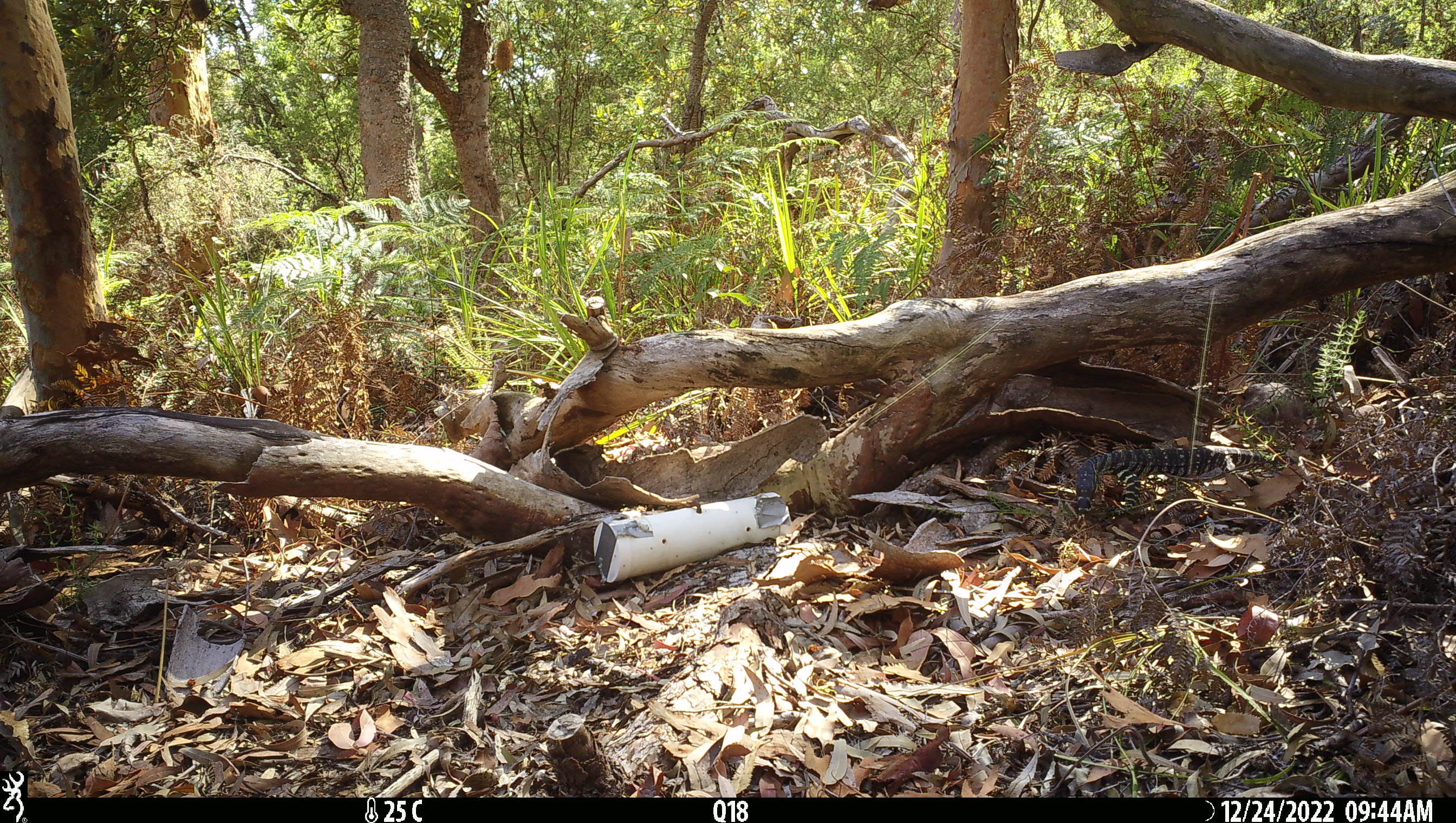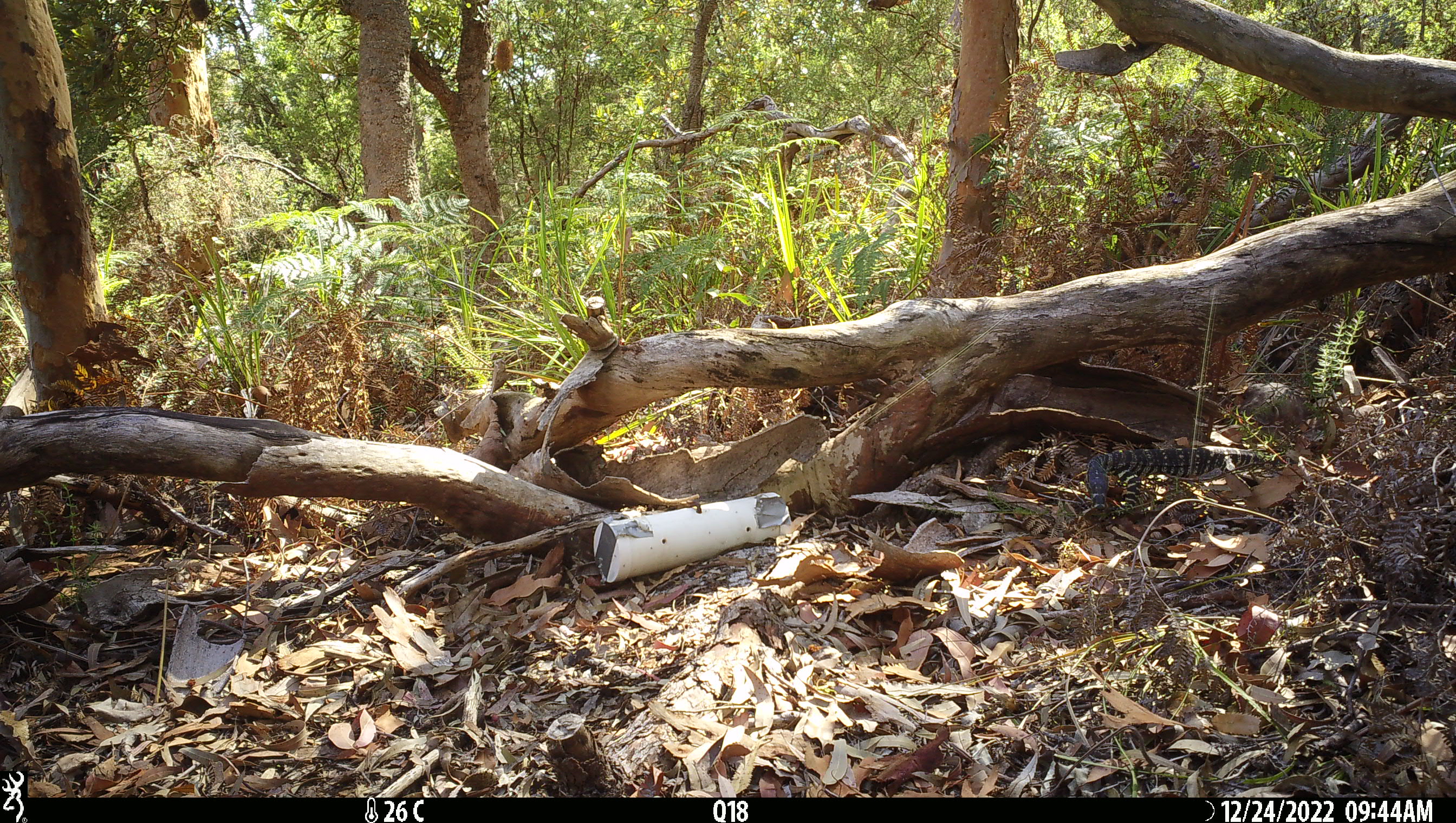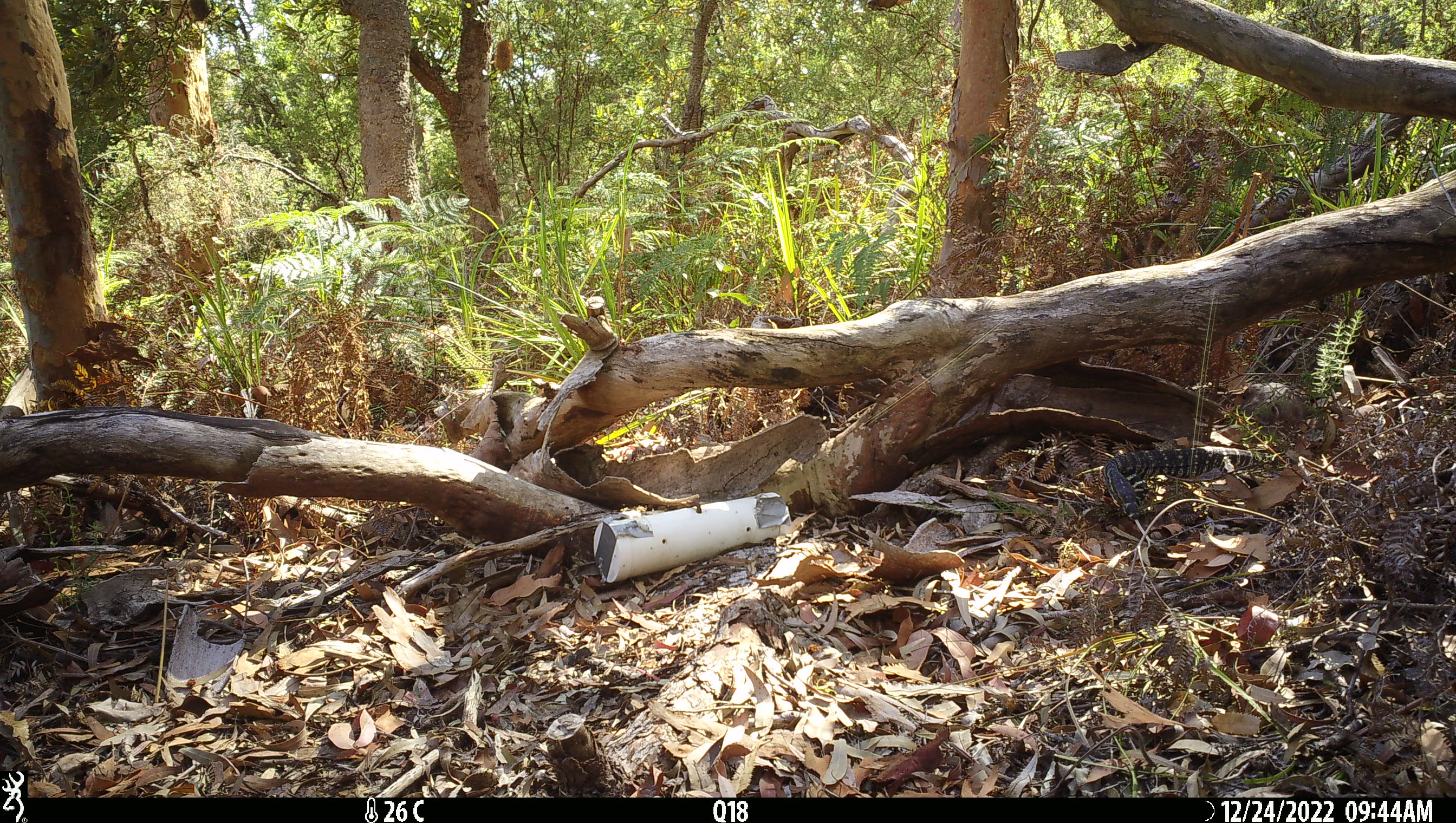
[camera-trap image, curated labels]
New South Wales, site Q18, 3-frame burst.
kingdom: Animalia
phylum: Chordata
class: Reptilia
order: Squamata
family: Varanidae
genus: Varanus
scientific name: Varanus varius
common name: lace monitor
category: goanna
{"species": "goanna (lace monitor) (Varanus varius)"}